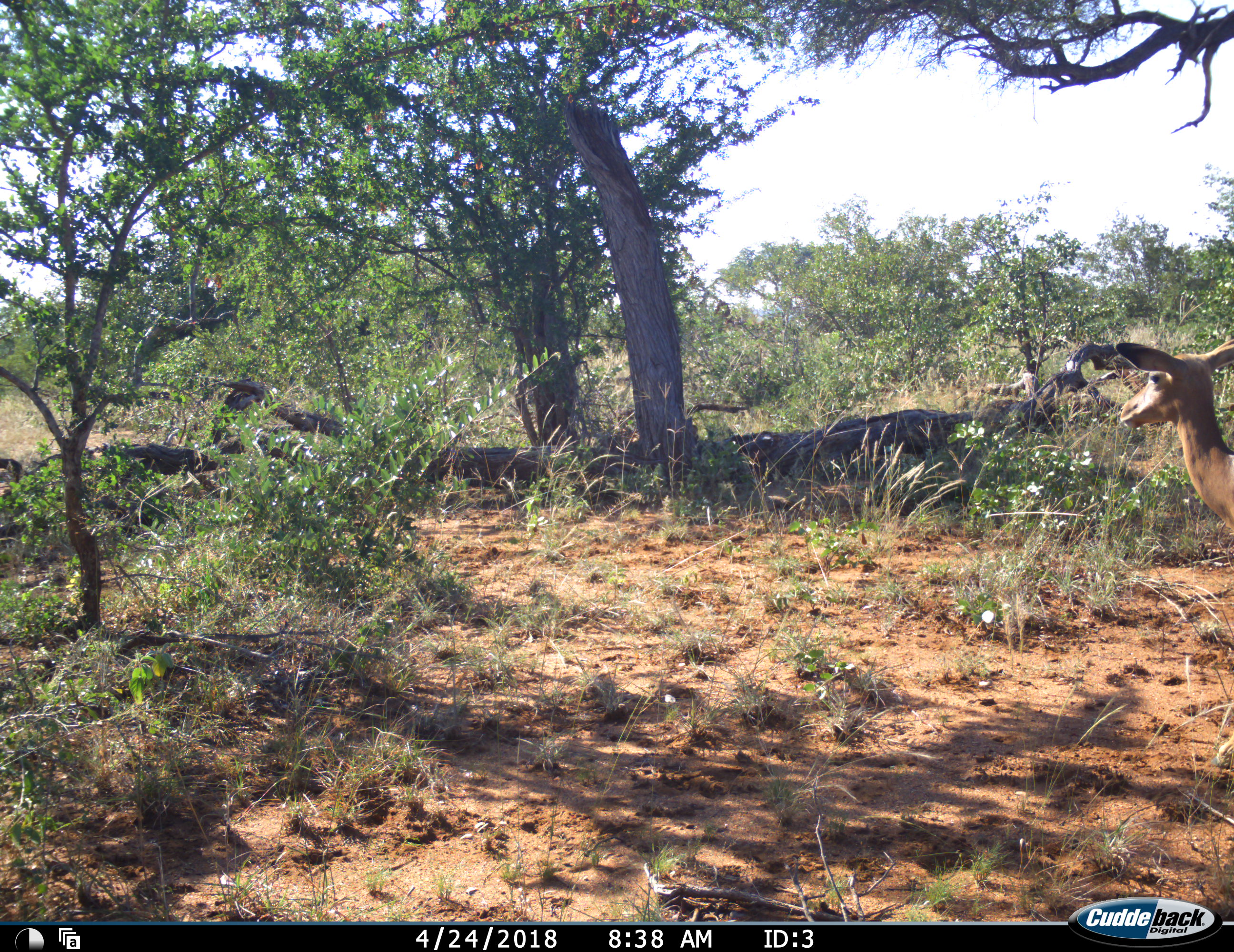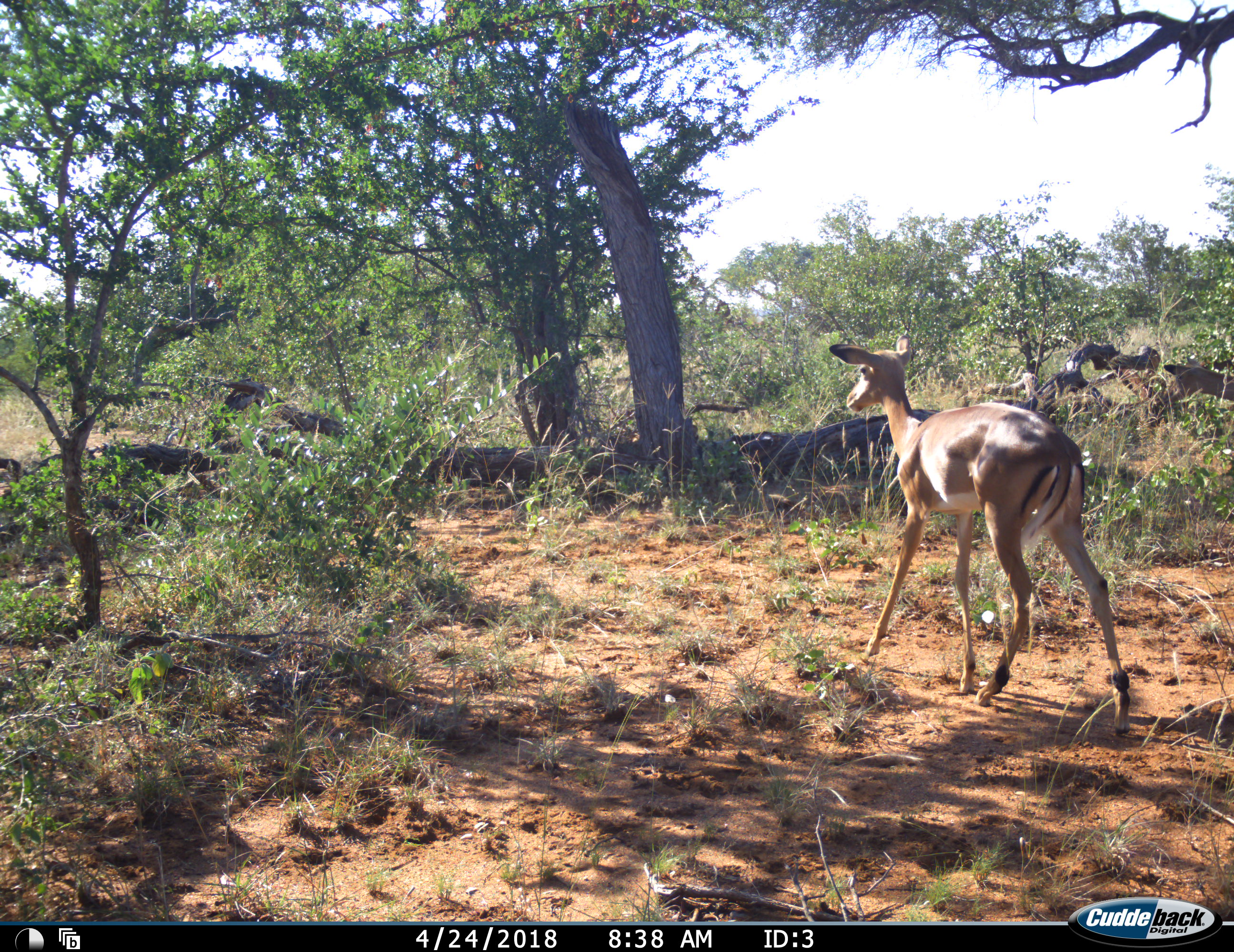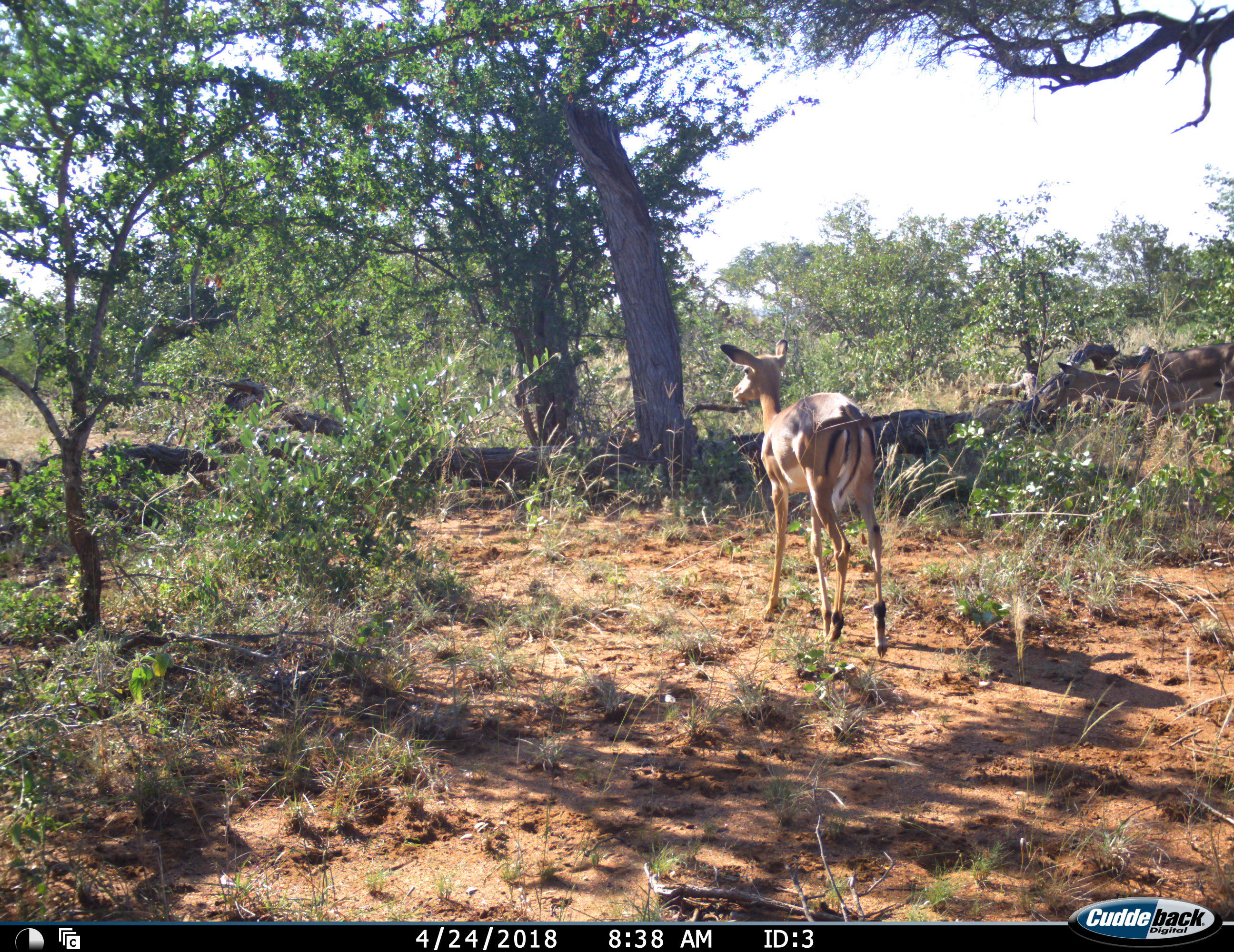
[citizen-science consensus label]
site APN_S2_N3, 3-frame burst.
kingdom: Animalia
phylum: Chordata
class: Mammalia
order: Artiodactyla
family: Bovidae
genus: Aepyceros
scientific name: Aepyceros melampus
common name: impala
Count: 1.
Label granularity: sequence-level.